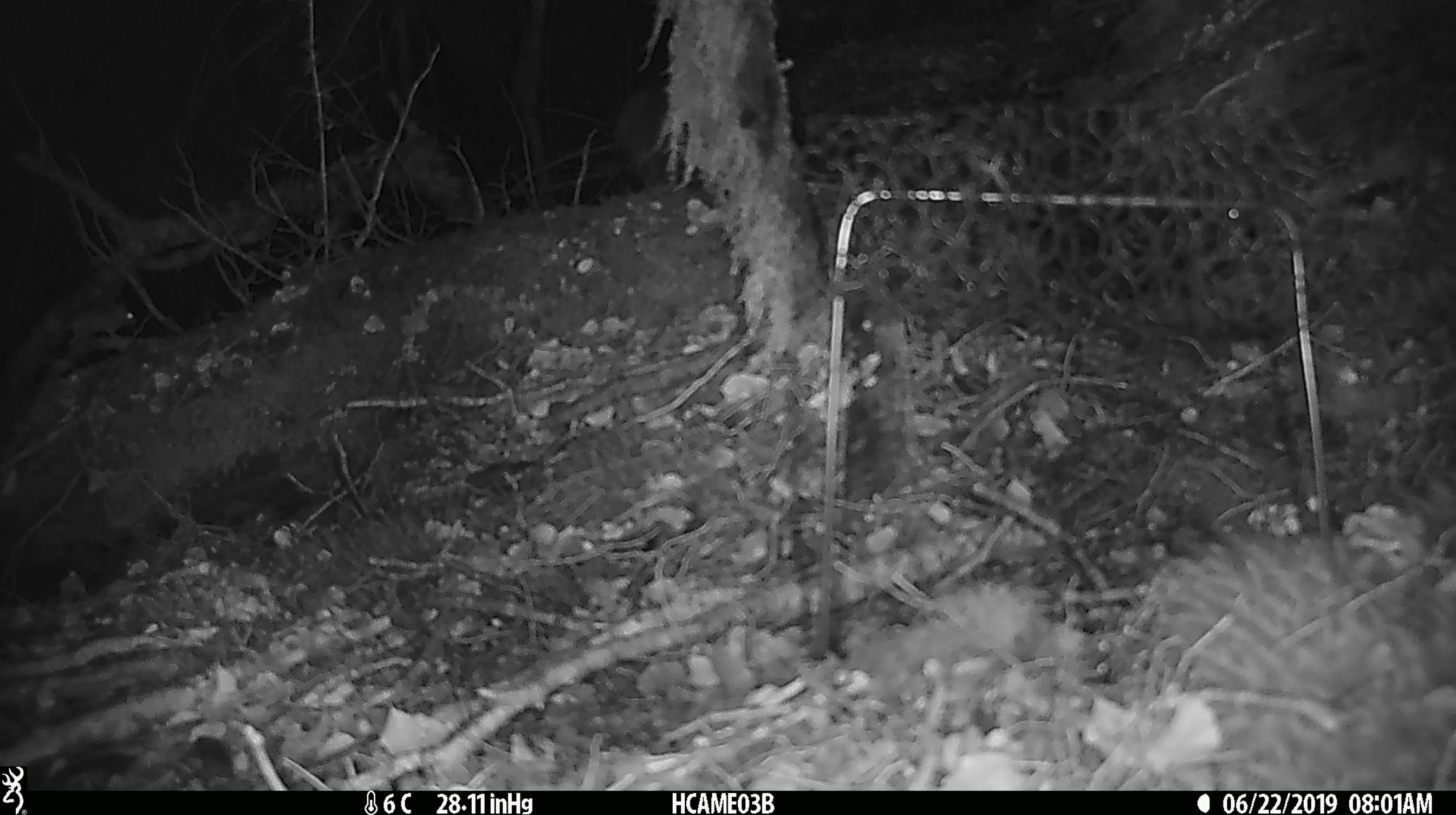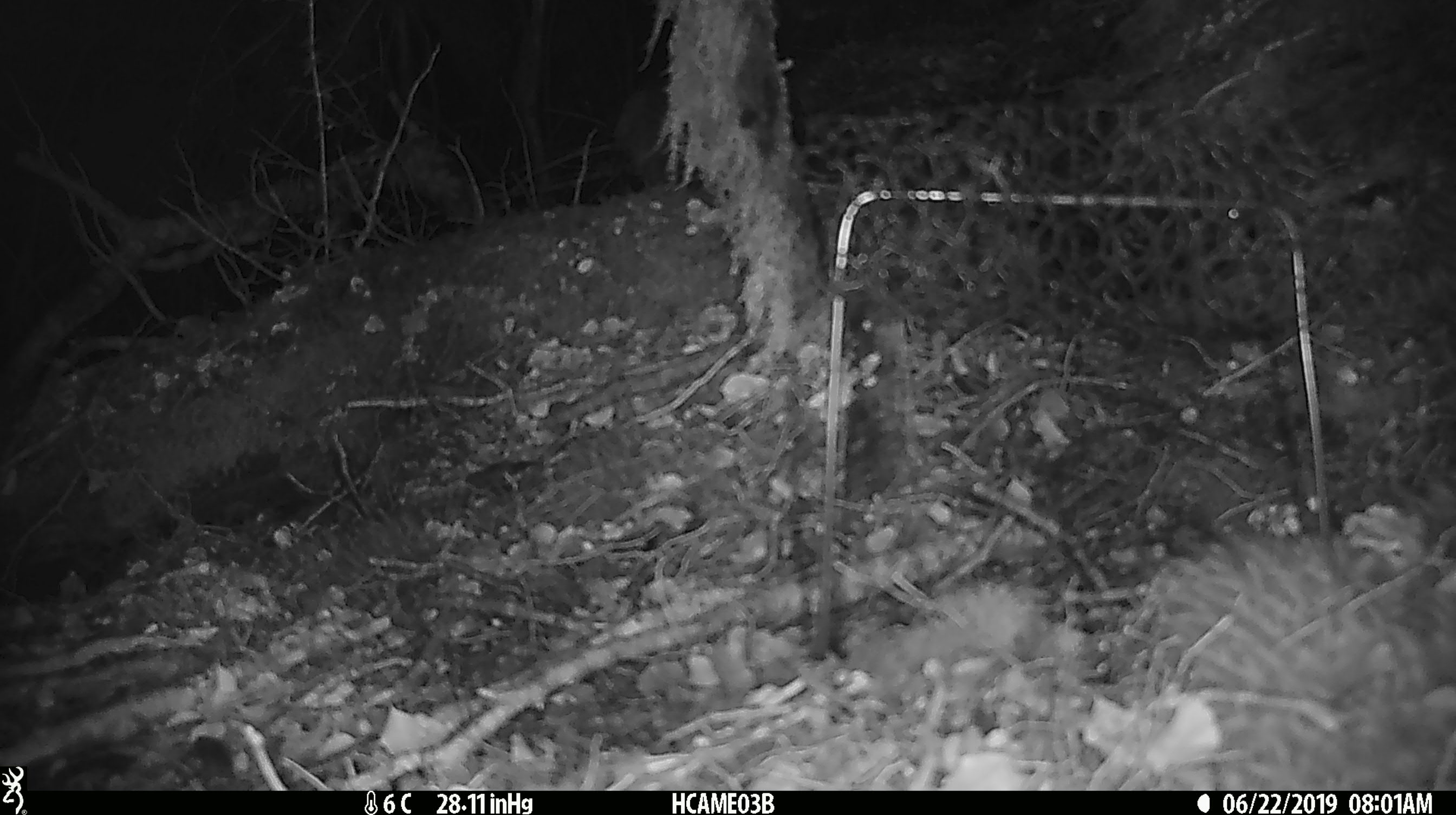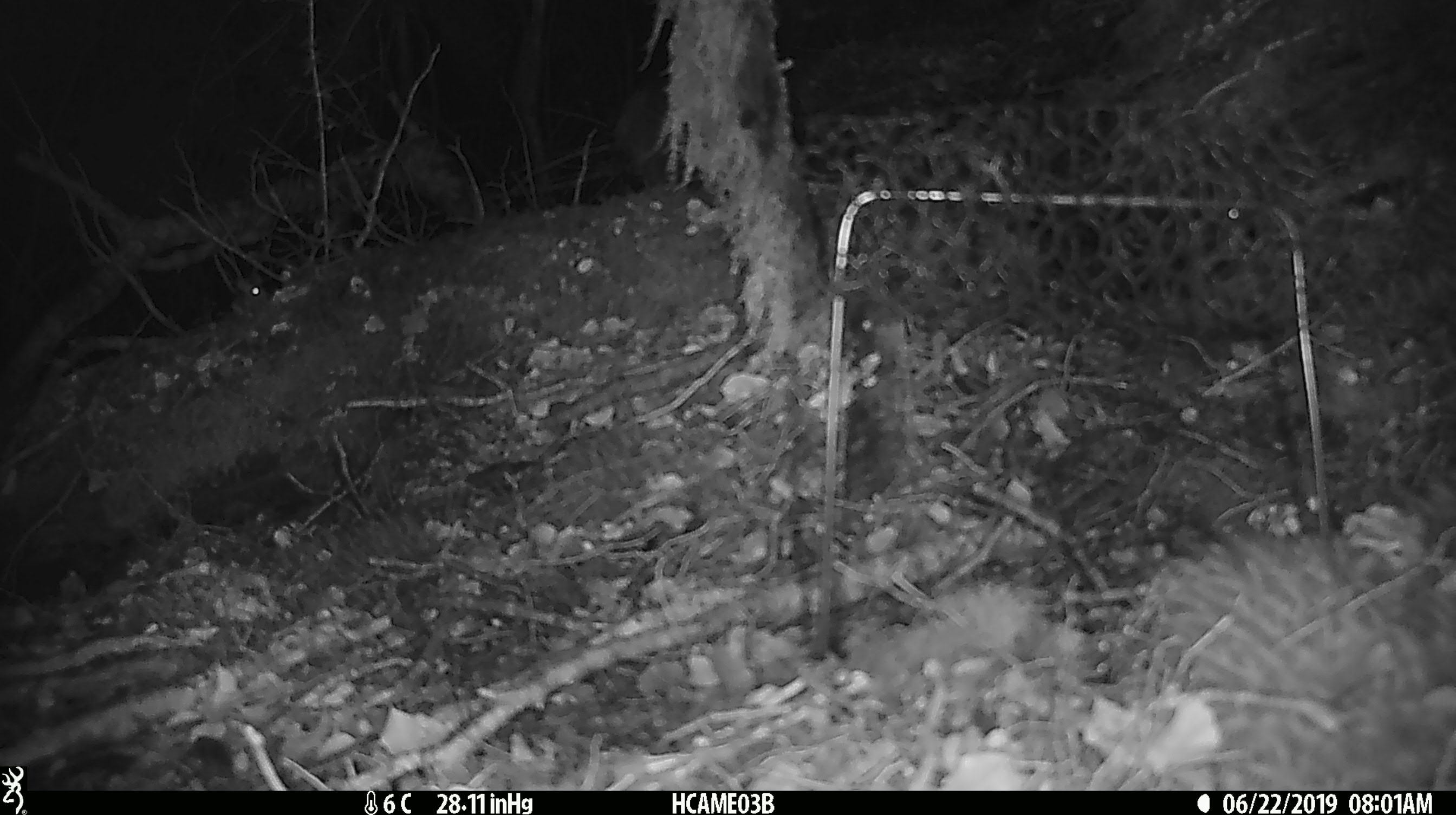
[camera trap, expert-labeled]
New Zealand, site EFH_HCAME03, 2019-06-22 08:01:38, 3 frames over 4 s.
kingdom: Animalia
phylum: Chordata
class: Mammalia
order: Rodentia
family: Muridae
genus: Mus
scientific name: Mus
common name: mouse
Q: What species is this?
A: Mouse (Mus).